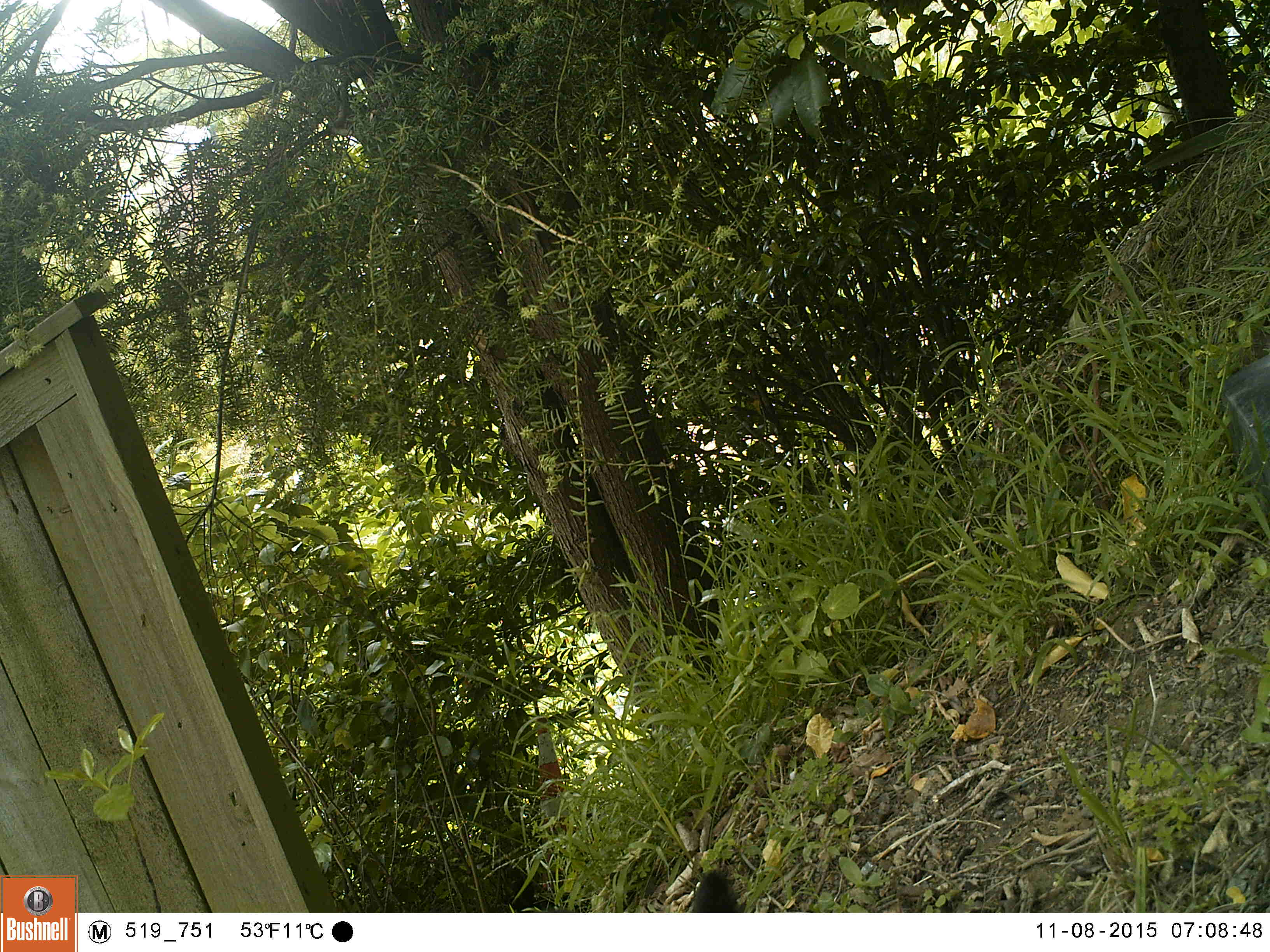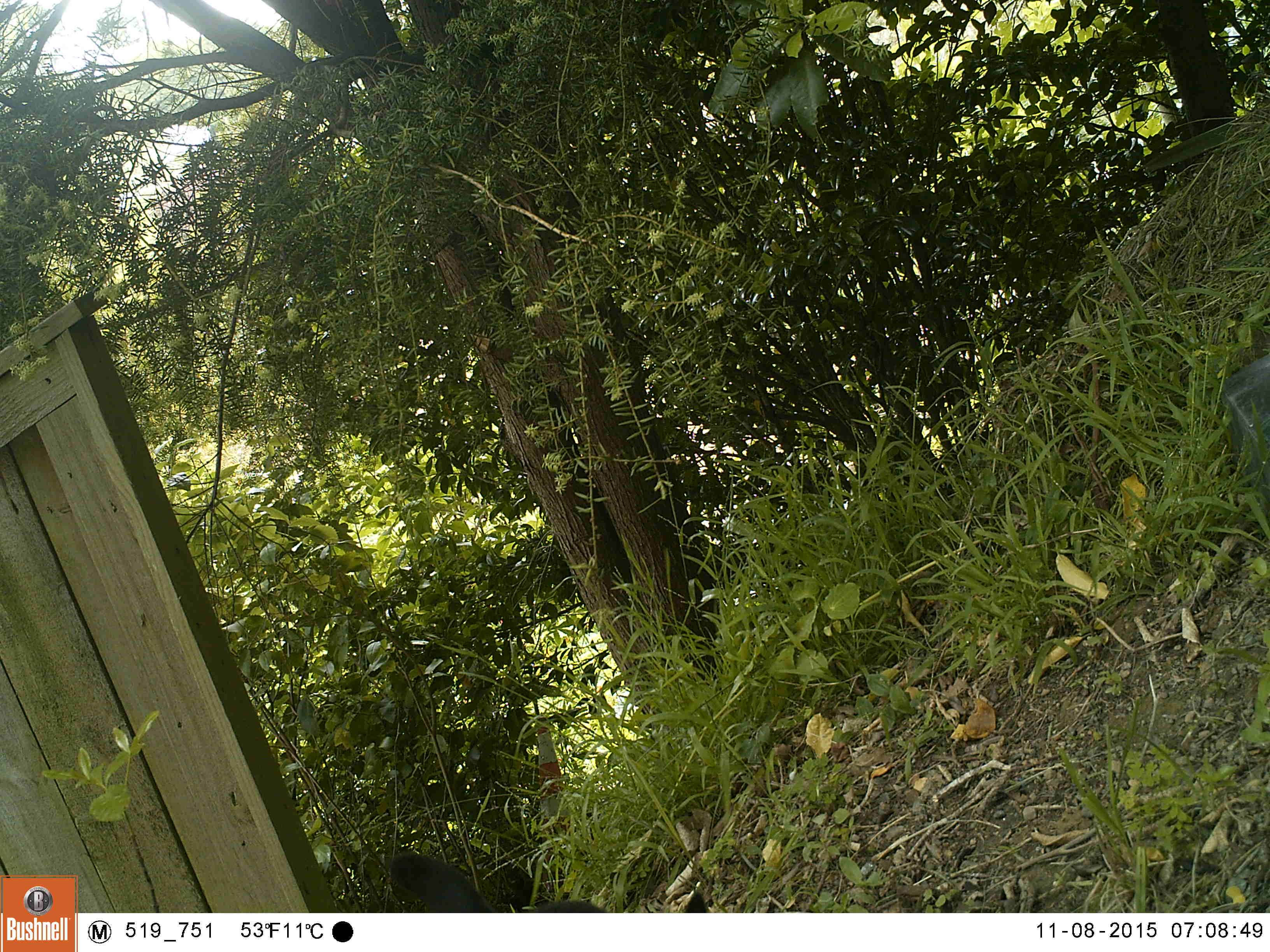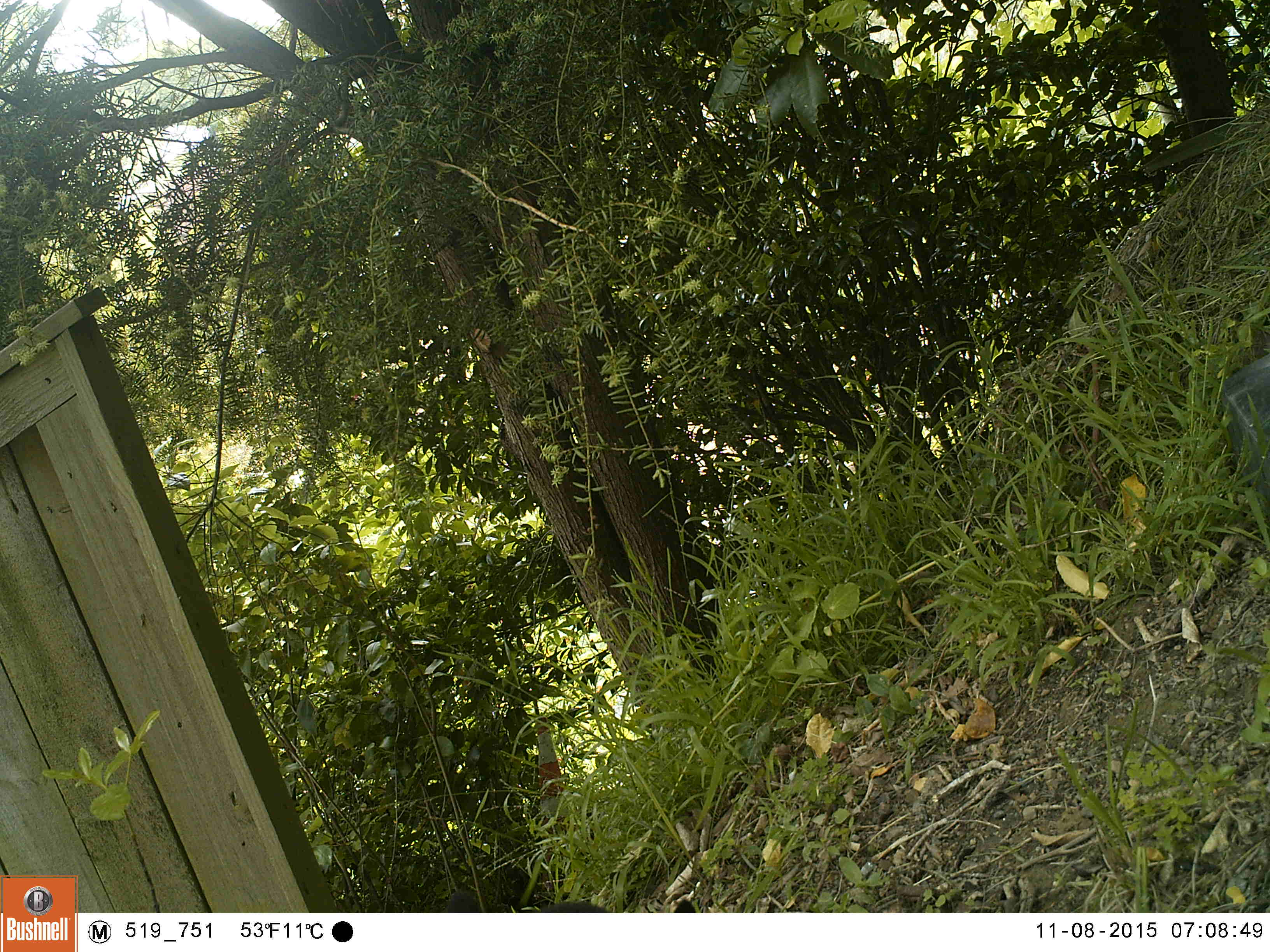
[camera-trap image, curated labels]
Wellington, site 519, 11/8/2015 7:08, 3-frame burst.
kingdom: Animalia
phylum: Chordata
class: Mammalia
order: Carnivora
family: Felidae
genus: Felis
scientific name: Felis catus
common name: cat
Cat (Felis catus).